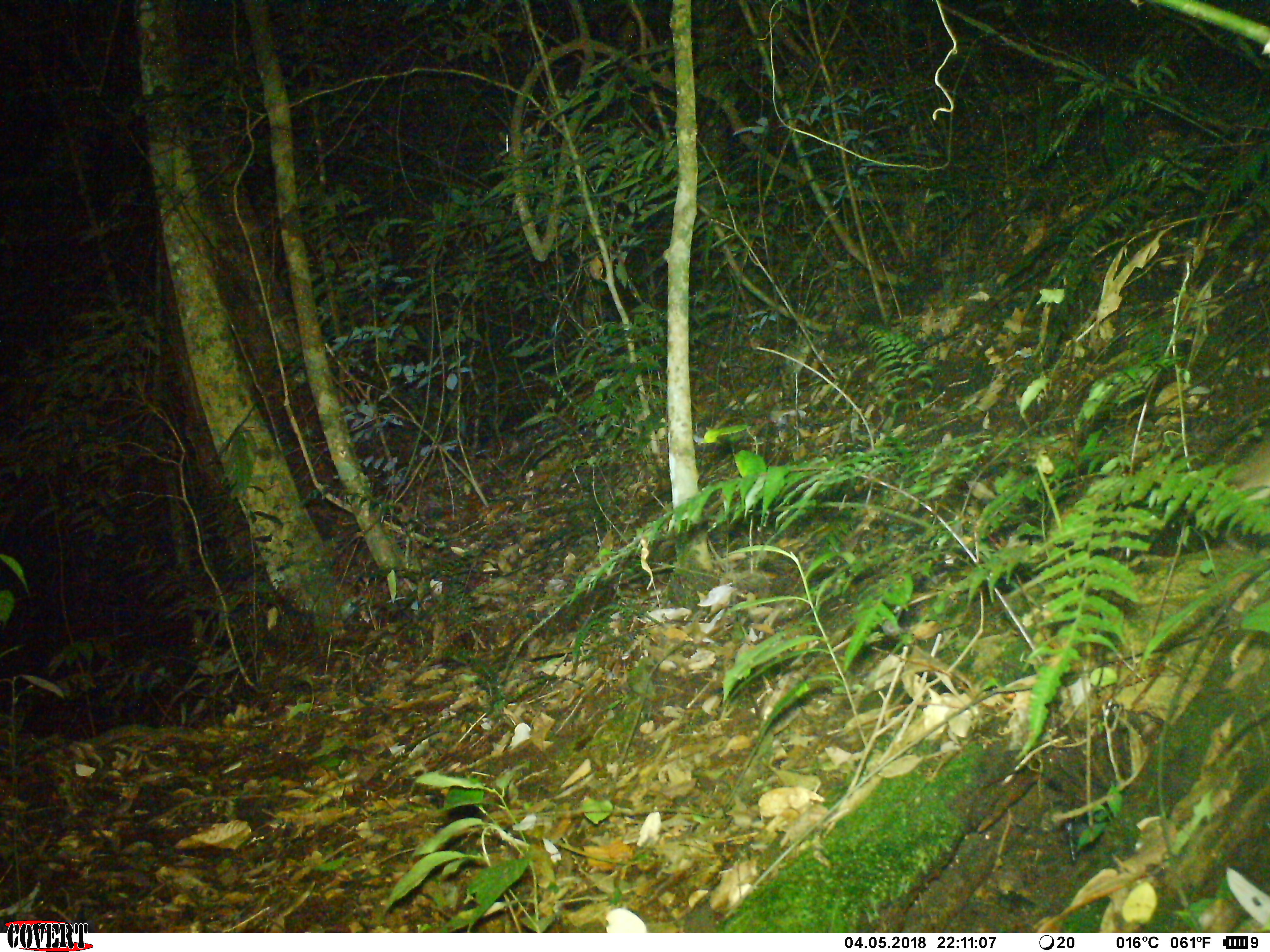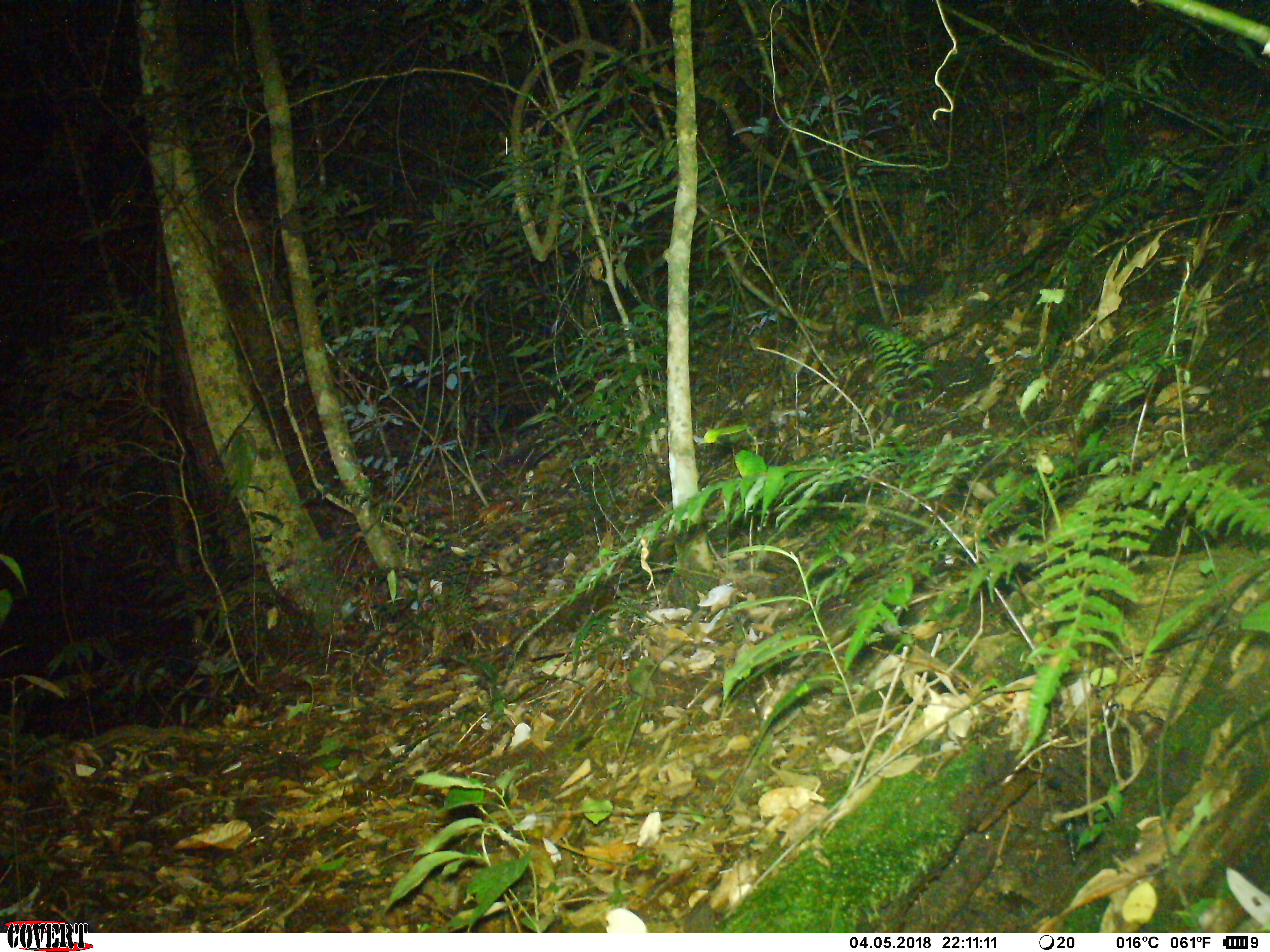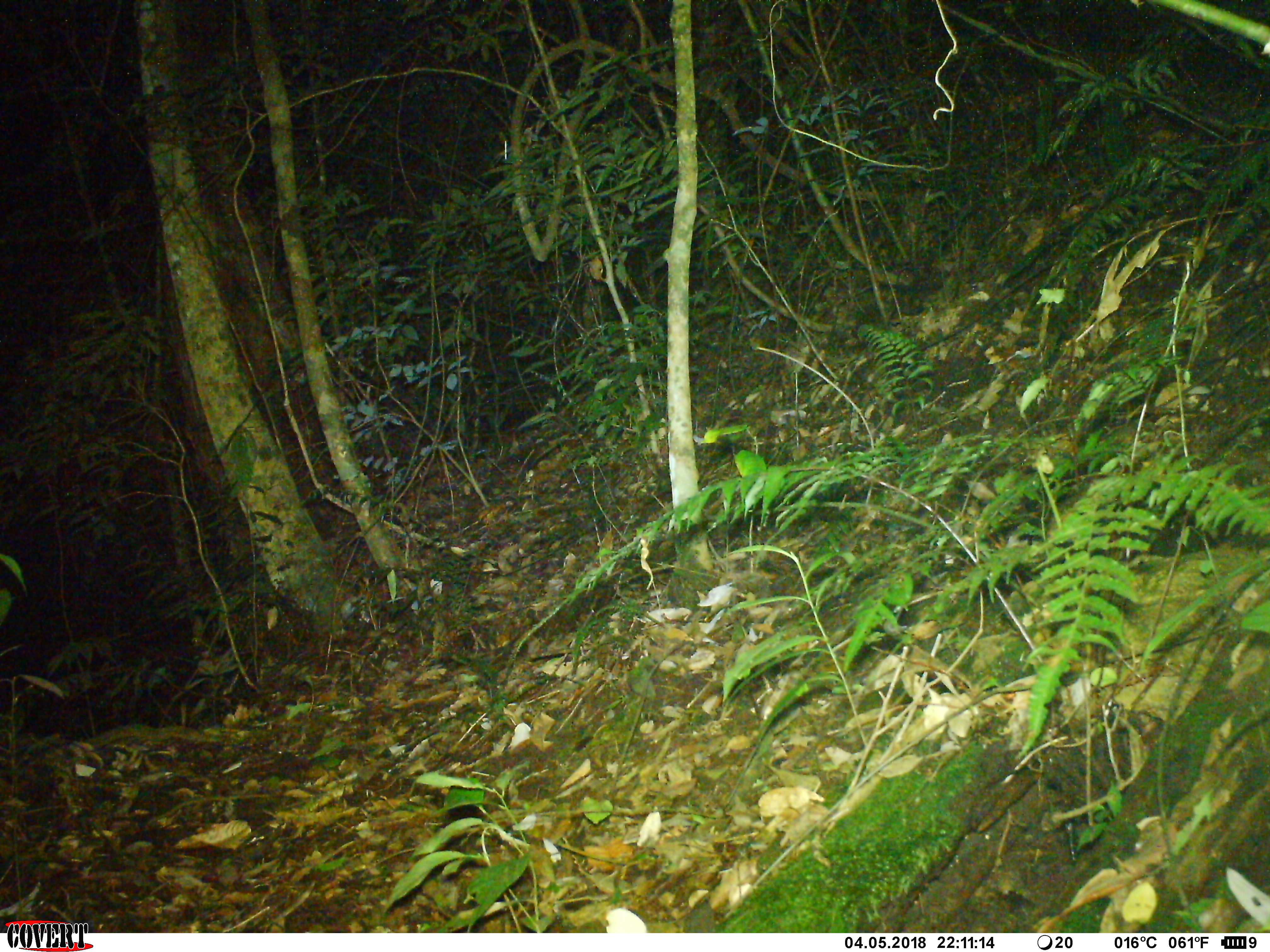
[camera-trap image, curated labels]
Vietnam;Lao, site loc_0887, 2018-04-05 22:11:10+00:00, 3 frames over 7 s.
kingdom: Animalia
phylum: Chordata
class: Mammalia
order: Rodentia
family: Muridae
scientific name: Muridae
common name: old-world mice and rats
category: unidentified murid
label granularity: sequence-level